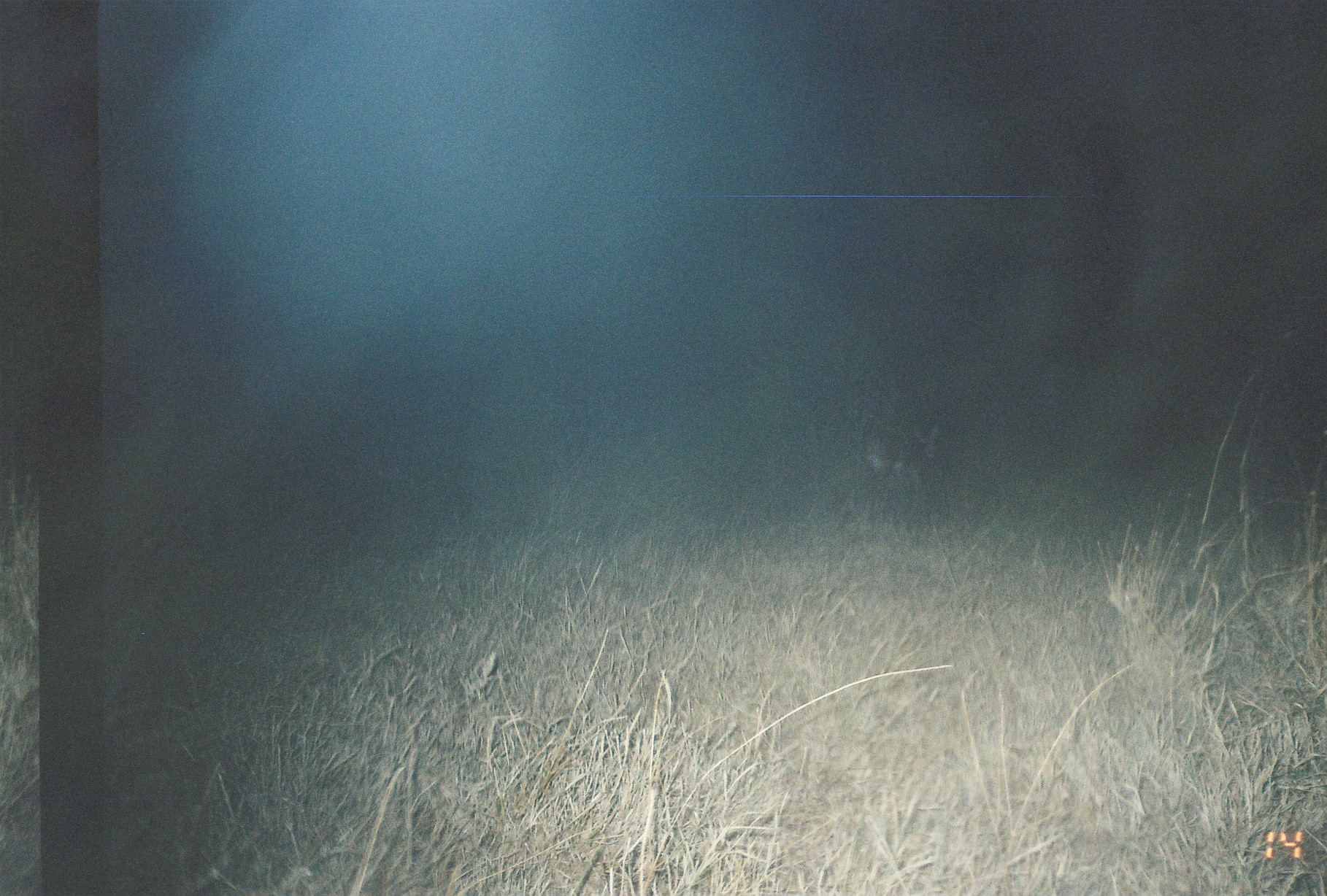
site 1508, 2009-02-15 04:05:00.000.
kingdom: Animalia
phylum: Chordata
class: Mammalia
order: Lagomorpha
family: Leporidae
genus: Lepus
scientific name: Lepus saxatilis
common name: scrub hare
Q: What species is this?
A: Lepus saxatilis (scrub hare).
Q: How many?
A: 1.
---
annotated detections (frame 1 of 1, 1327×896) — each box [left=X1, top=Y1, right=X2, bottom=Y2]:
lepus saxatilis: [left=857, top=417, right=944, bottom=503]